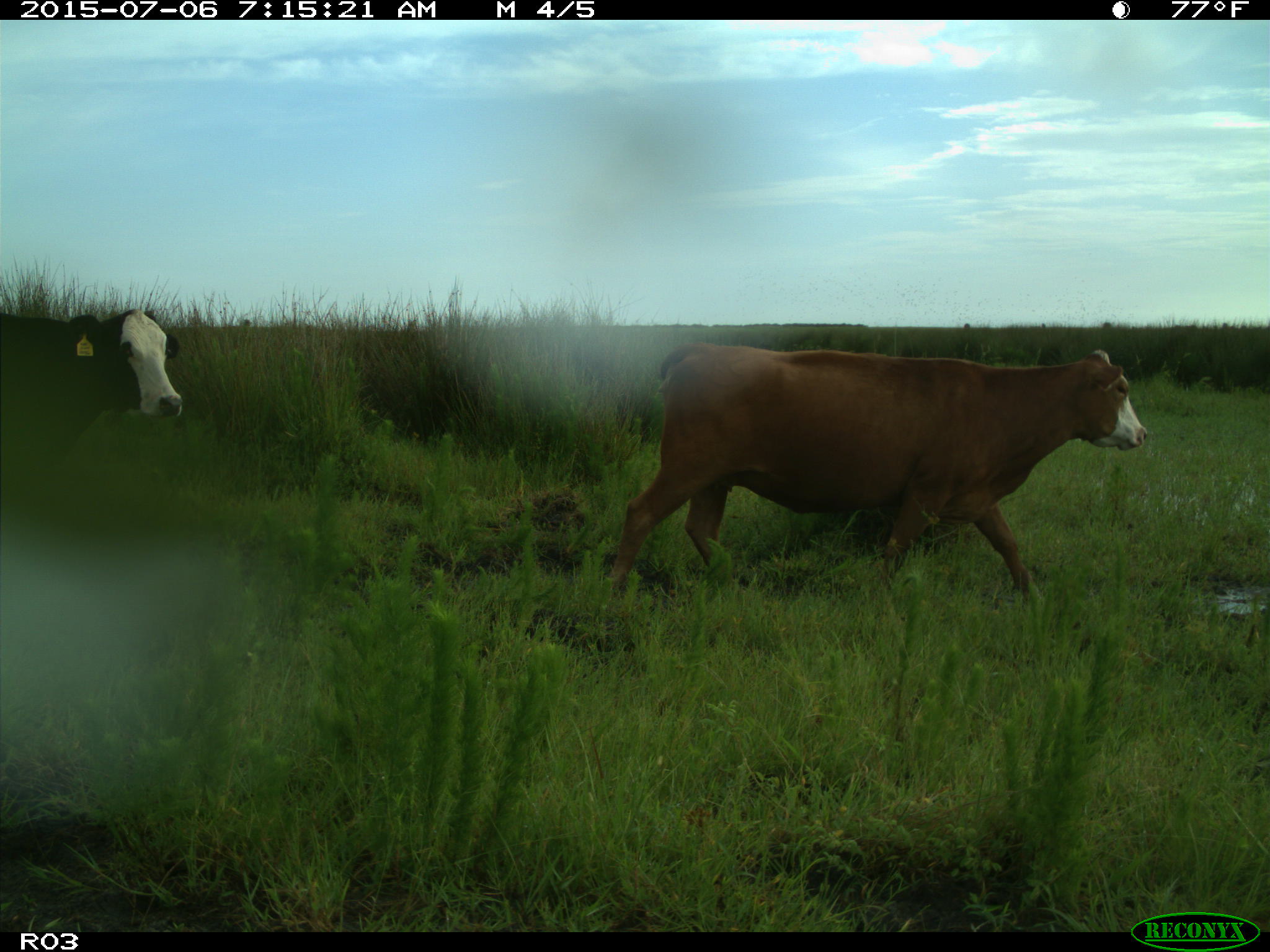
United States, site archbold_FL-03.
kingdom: Animalia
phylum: Chordata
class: Mammalia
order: Artiodactyla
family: Bovidae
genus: Bos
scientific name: Bos taurus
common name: domestic cow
Bos taurus (domestic cow).